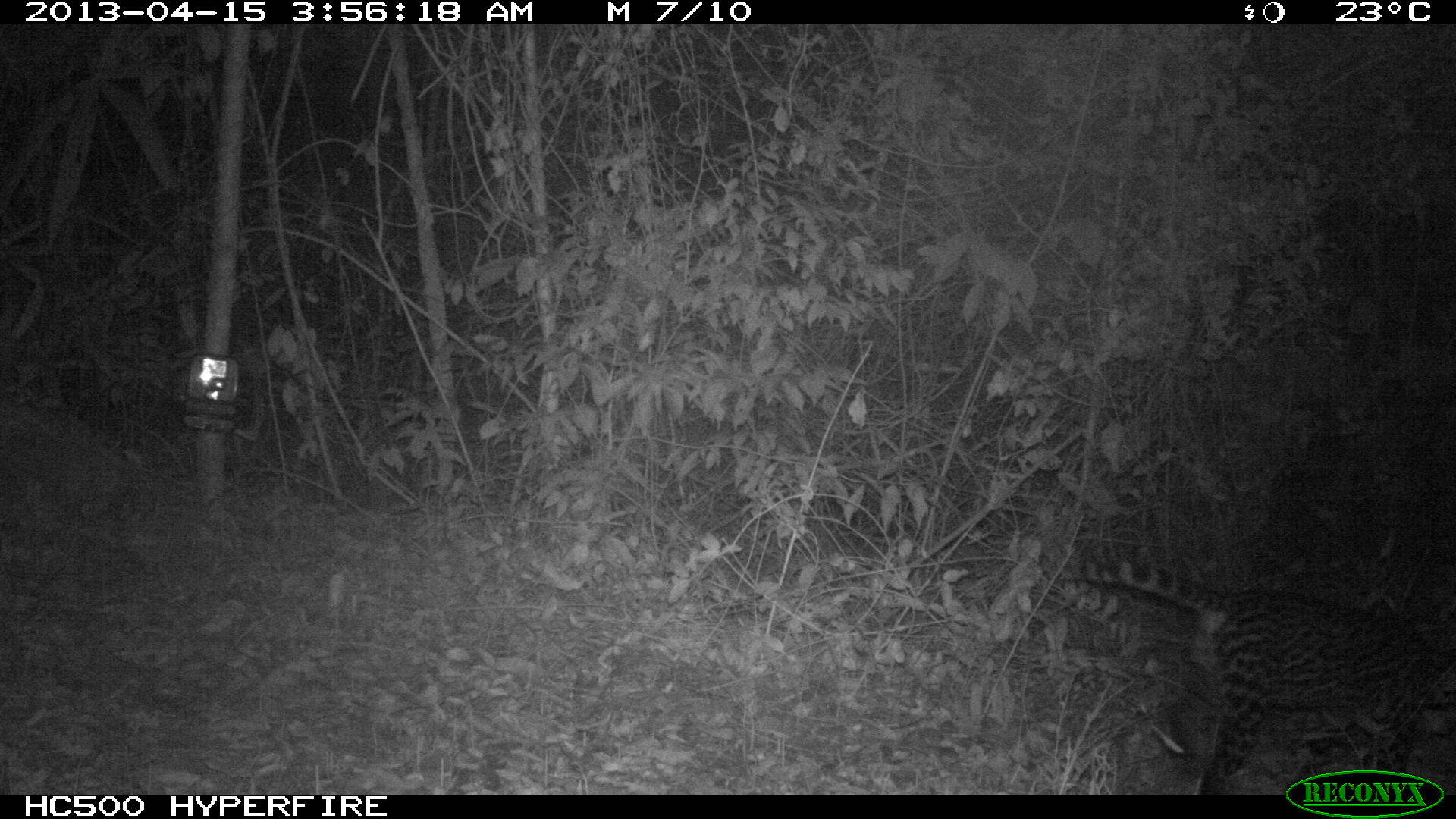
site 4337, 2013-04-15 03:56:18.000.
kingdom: Animalia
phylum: Chordata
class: Mammalia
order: Carnivora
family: Felidae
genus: Leopardus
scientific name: Leopardus pardalis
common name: ocelot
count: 1